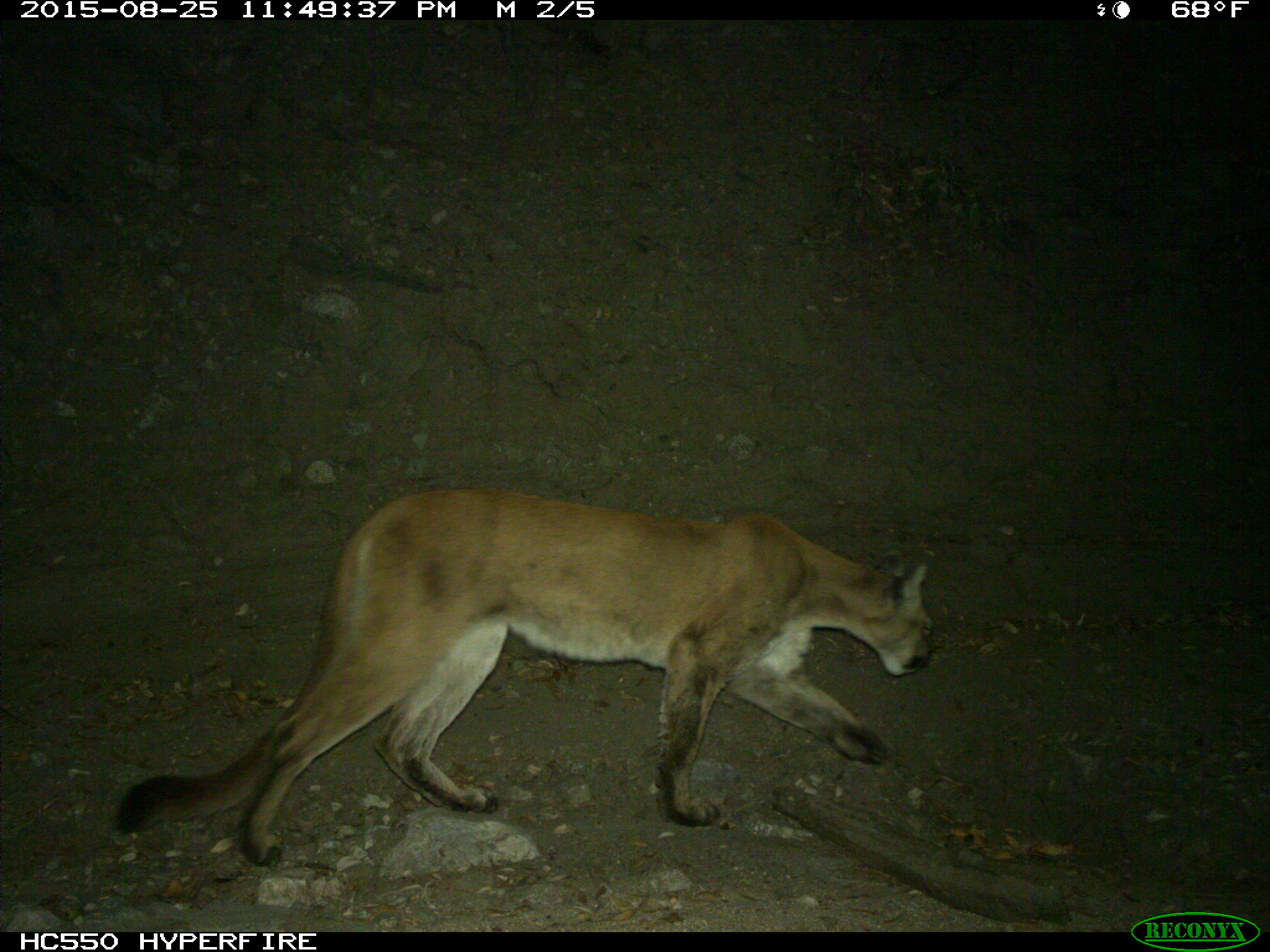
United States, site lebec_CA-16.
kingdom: Animalia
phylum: Chordata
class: Mammalia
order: Carnivora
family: Felidae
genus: Puma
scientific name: Puma concolor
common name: mountain lion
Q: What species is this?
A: Puma concolor (mountain lion).